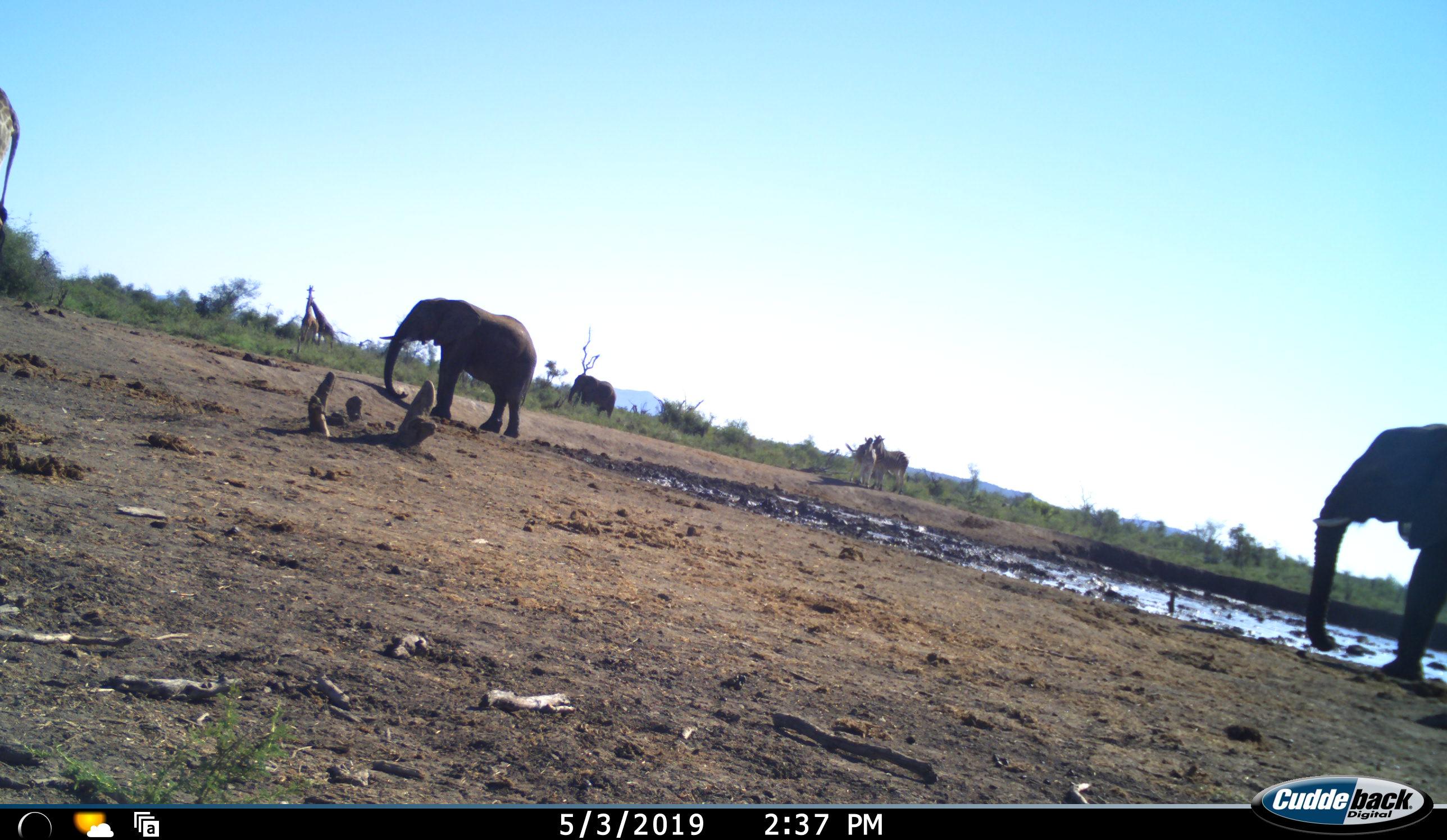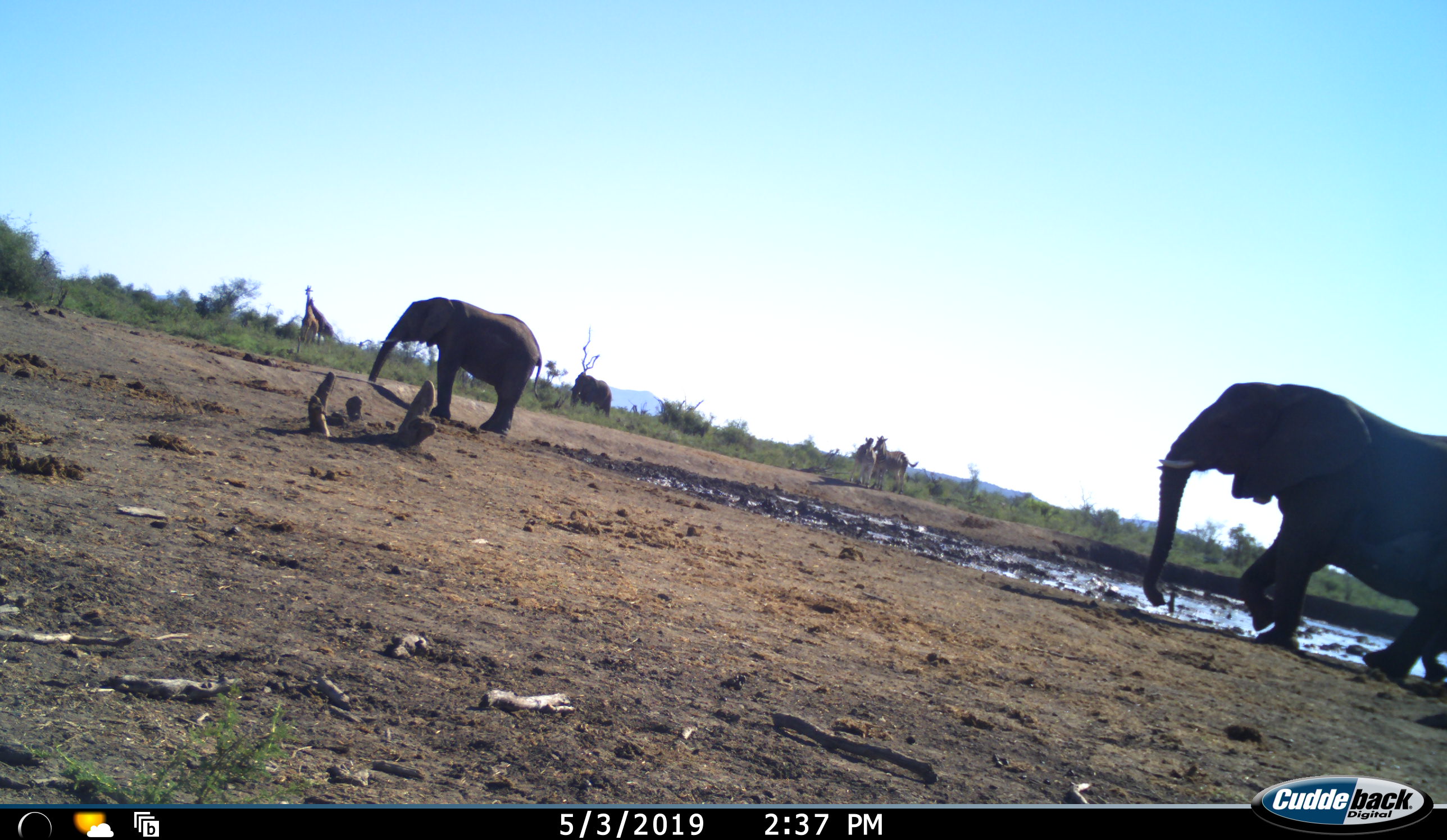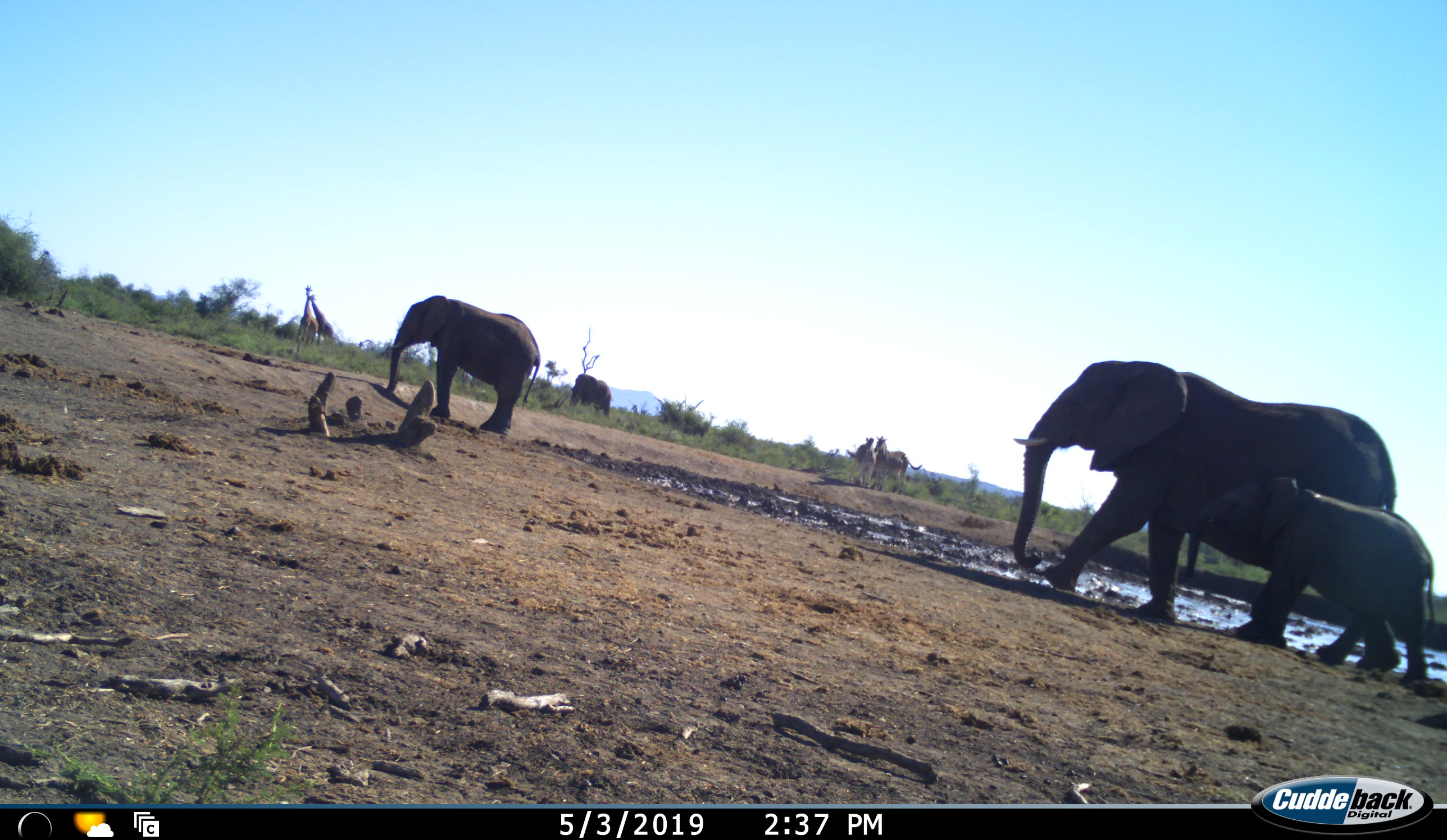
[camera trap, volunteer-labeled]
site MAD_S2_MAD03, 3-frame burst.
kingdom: Animalia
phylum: Chordata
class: Mammalia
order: Proboscidea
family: Elephantidae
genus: Loxodonta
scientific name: Loxodonta africana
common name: african bush elephant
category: elephant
Elephant (african bush elephant) (Loxodonta africana), count 4. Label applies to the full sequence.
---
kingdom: Animalia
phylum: Chordata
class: Mammalia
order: Perissodactyla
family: Equidae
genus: Equus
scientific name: Equus quagga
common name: plains zebra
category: zebraplains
Zebraplains (plains zebra) (Equus quagga), count 2. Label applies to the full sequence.